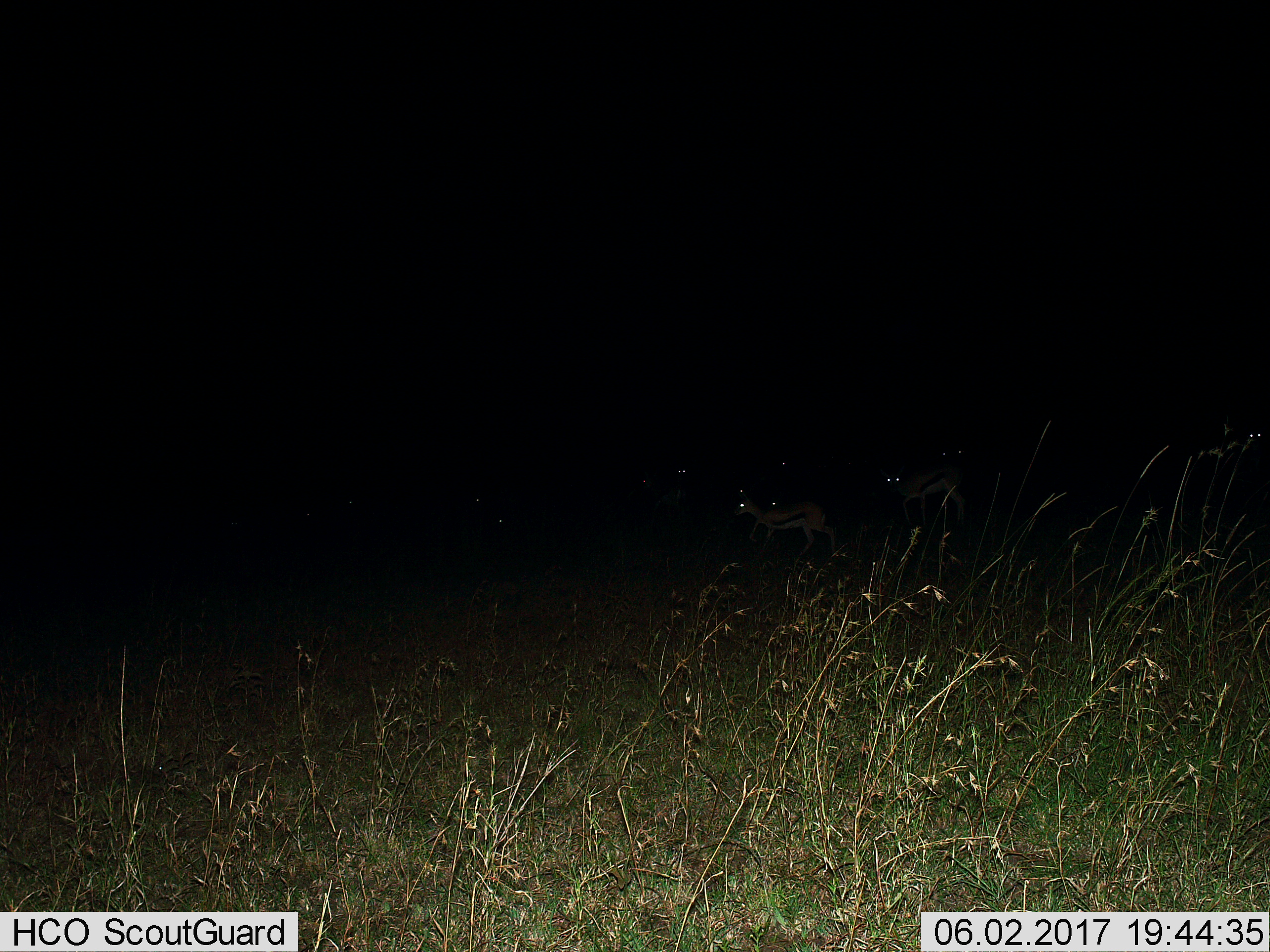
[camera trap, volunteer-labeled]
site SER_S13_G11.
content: unidentified animal